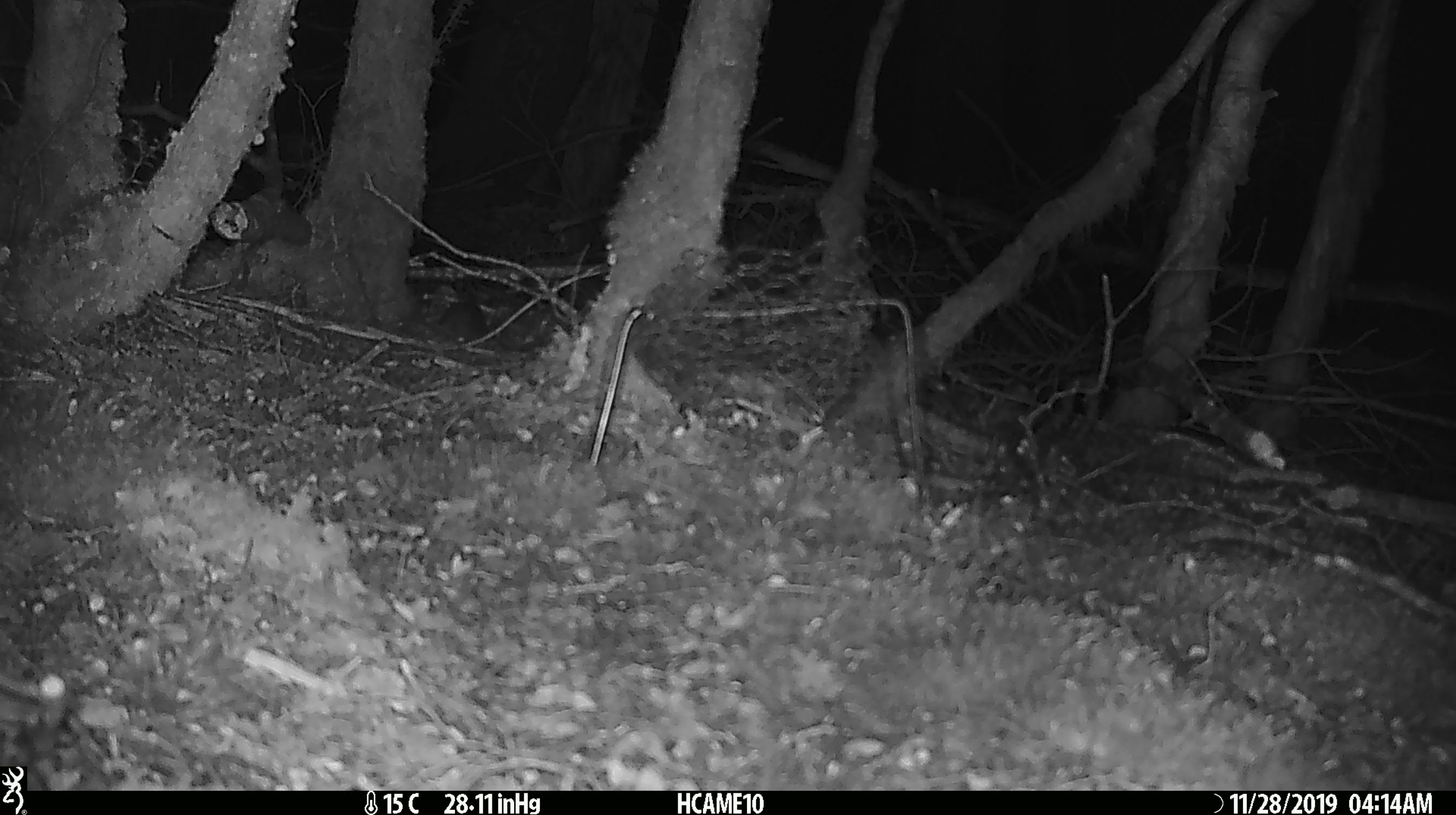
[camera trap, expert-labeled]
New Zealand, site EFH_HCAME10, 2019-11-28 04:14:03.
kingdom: Animalia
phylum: Chordata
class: Mammalia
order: Rodentia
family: Muridae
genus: Mus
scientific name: Mus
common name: mouse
Mouse (Mus).